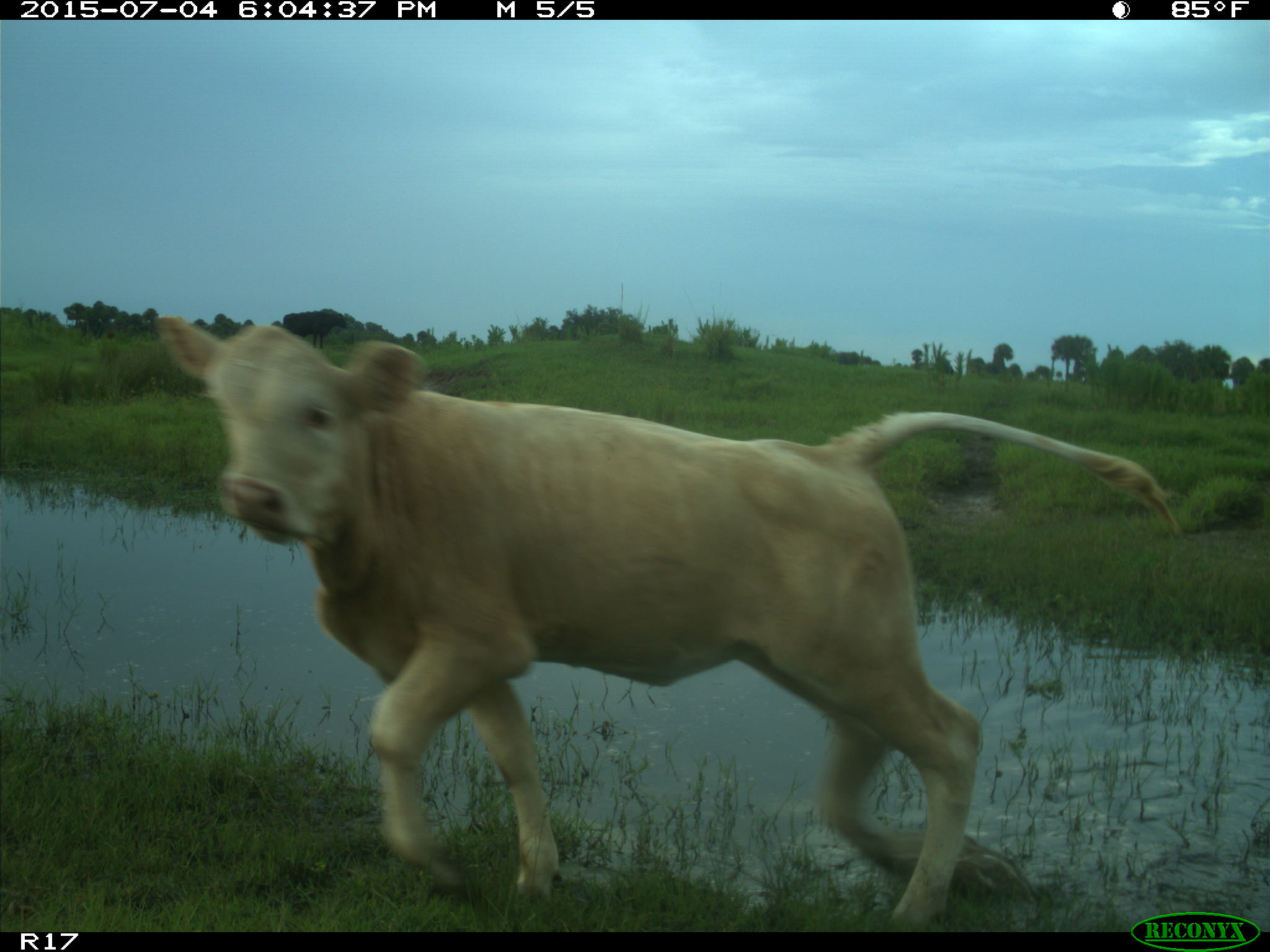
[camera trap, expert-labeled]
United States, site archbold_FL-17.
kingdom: Animalia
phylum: Chordata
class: Mammalia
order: Artiodactyla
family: Bovidae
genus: Bos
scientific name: Bos taurus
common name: domestic cow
Bos taurus (domestic cow).